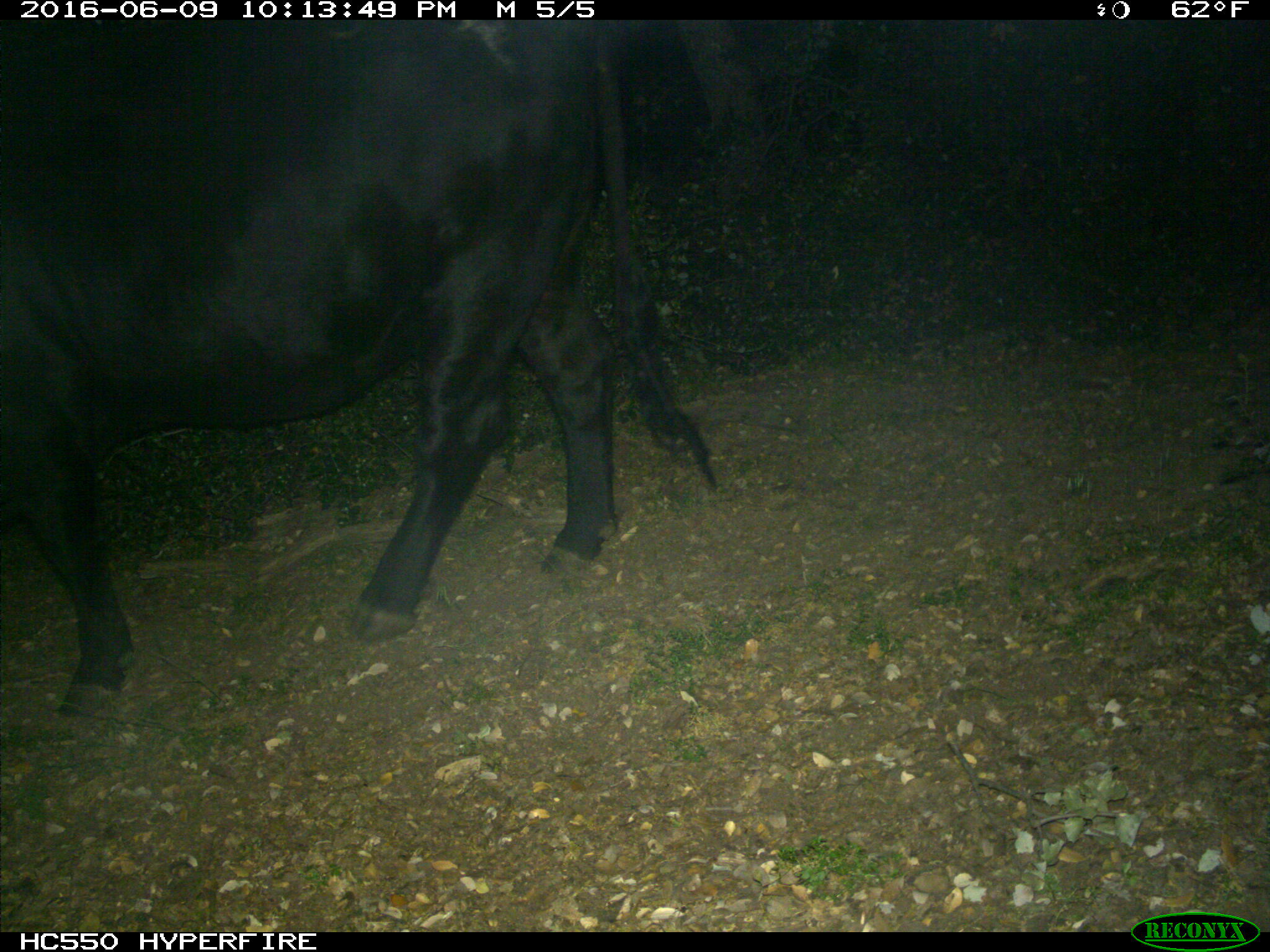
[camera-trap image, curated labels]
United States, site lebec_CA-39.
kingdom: Animalia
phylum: Chordata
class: Mammalia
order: Artiodactyla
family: Bovidae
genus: Bos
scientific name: Bos taurus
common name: domestic cow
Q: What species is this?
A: Bos taurus (domestic cow).